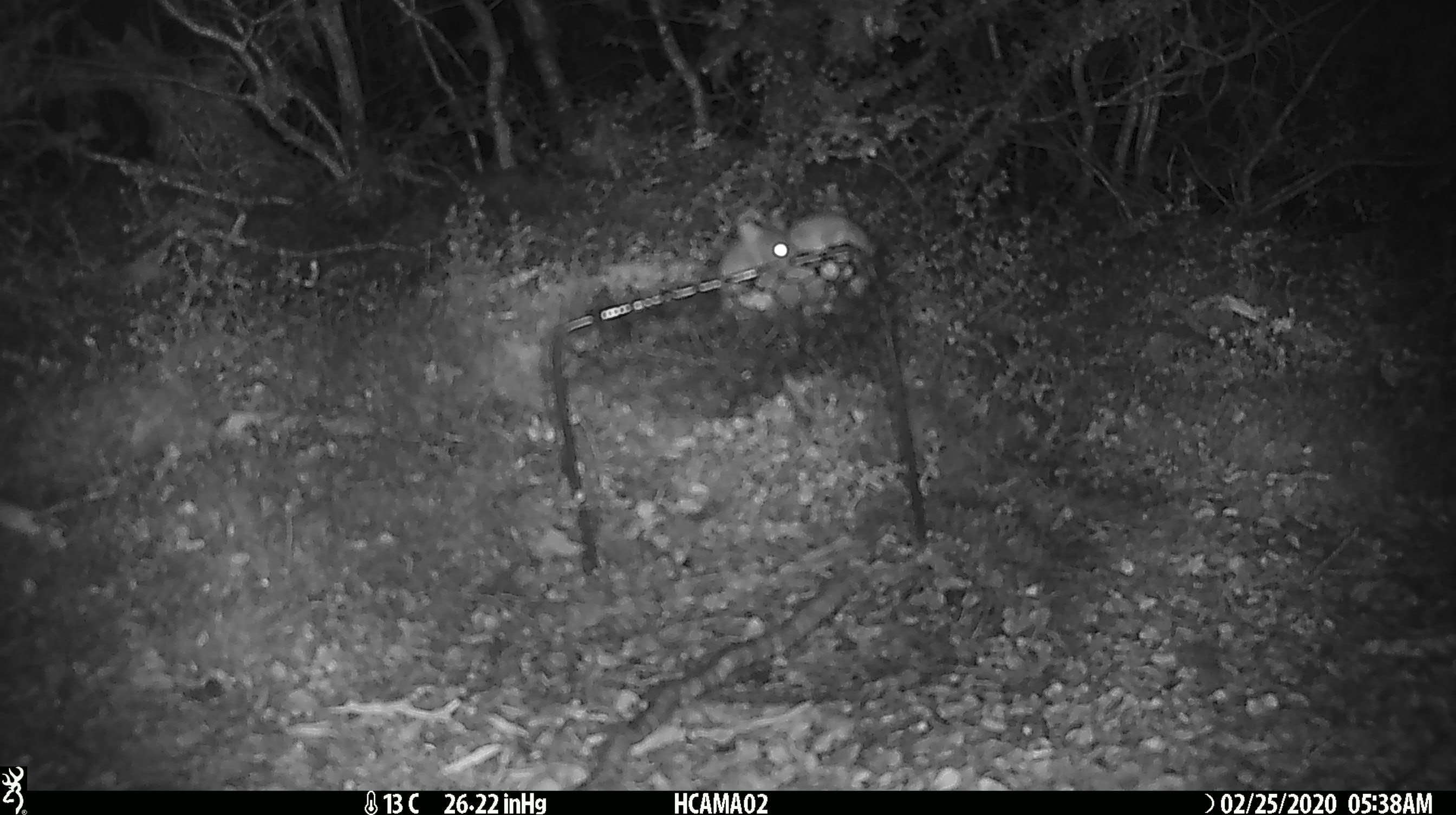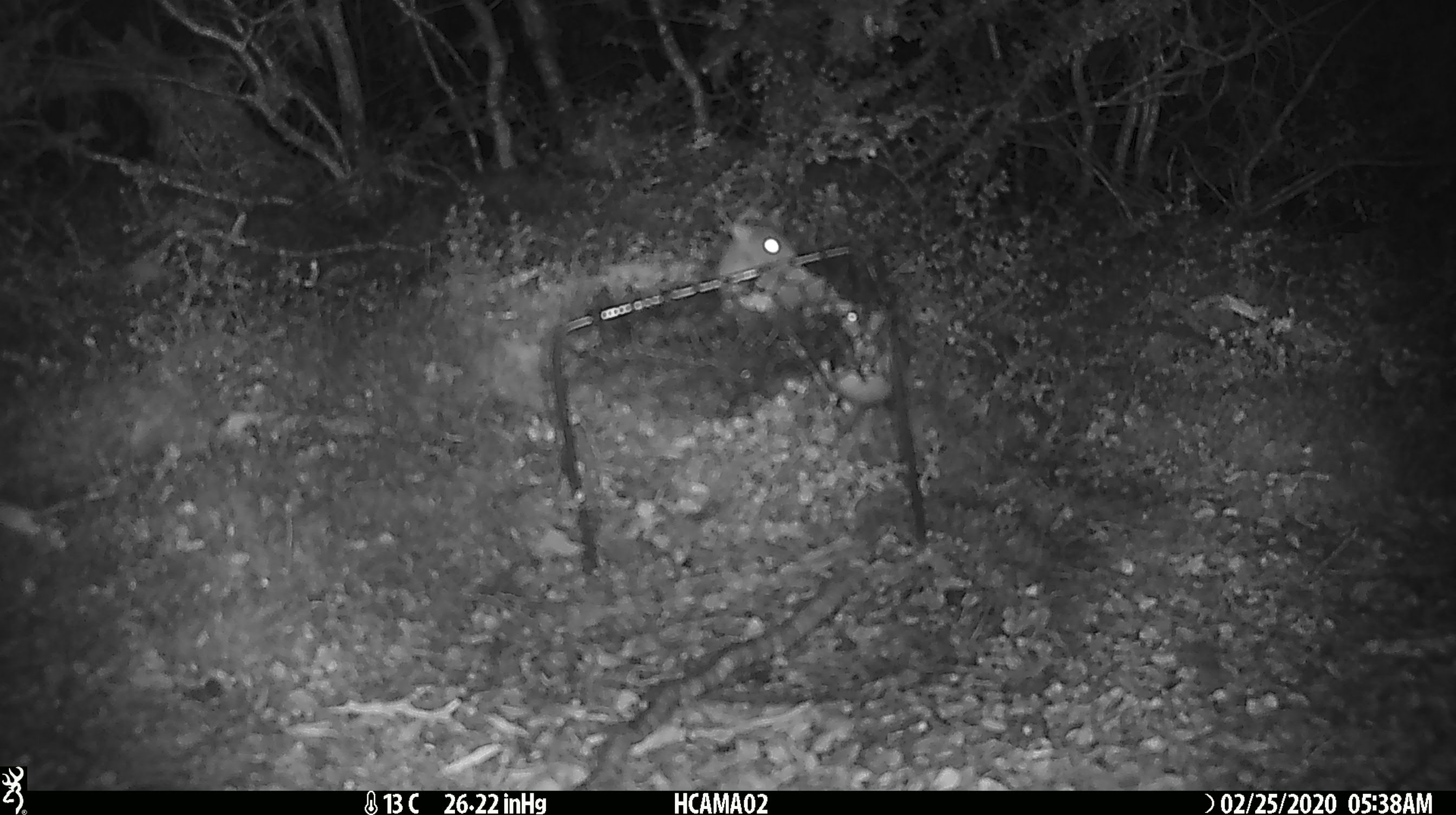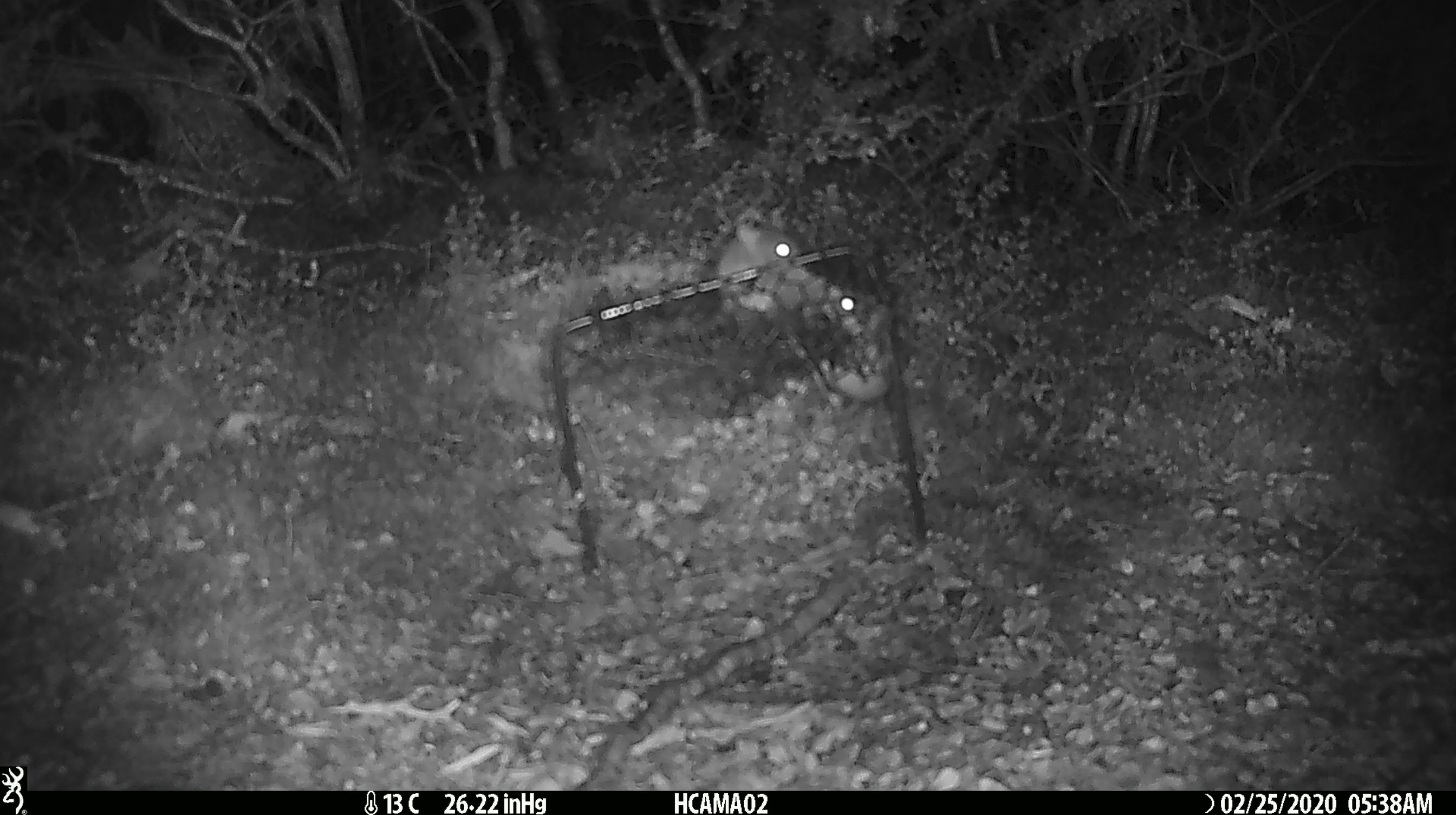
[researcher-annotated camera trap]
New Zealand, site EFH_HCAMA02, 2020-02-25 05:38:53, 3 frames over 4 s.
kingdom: Animalia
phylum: Chordata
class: Mammalia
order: Rodentia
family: Muridae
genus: Mus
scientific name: Mus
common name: mouse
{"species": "mouse (Mus)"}